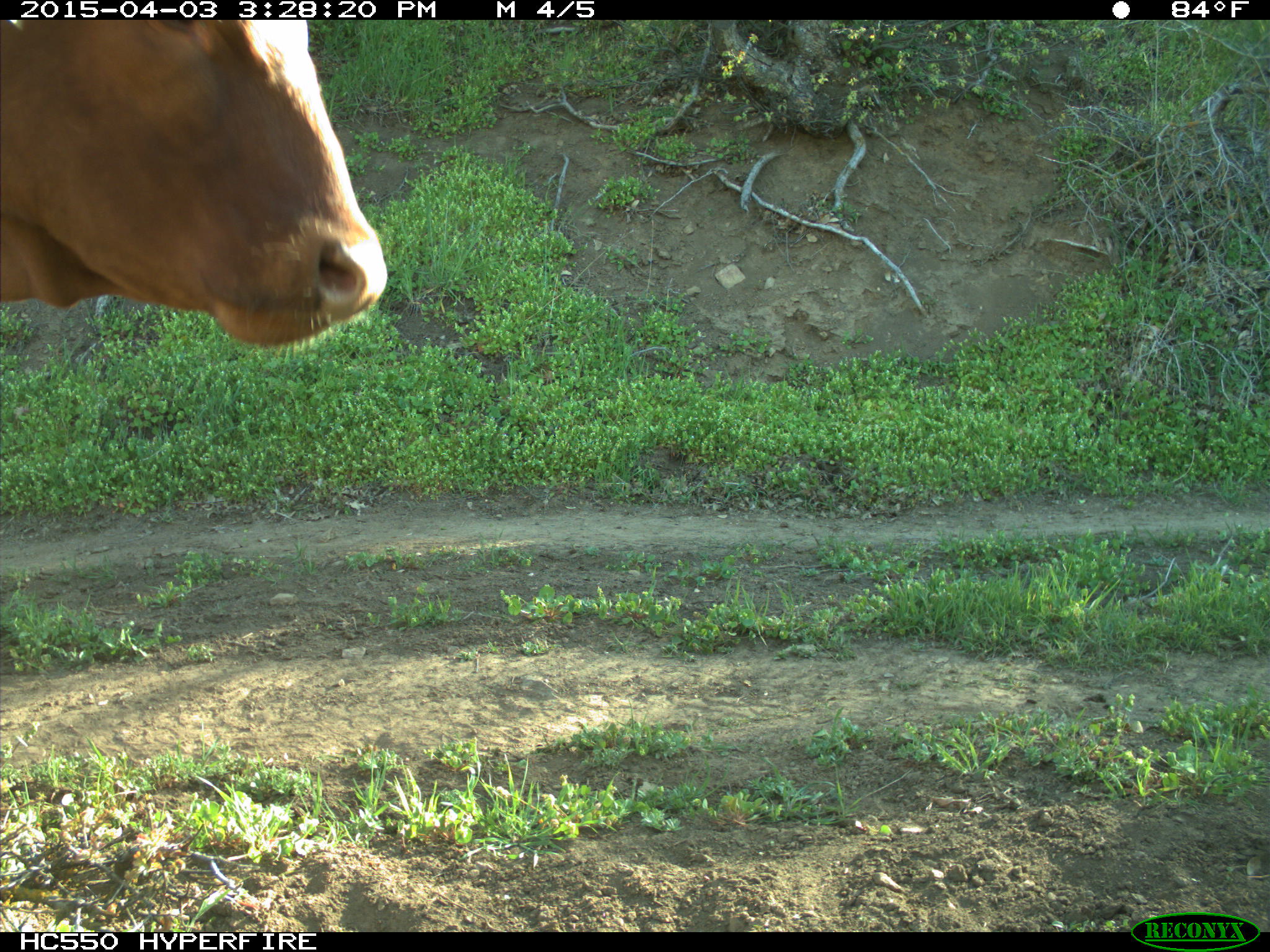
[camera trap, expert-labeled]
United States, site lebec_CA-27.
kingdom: Animalia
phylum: Chordata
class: Mammalia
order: Artiodactyla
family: Bovidae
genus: Bos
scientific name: Bos taurus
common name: domestic cow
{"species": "Bos taurus (domestic cow)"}